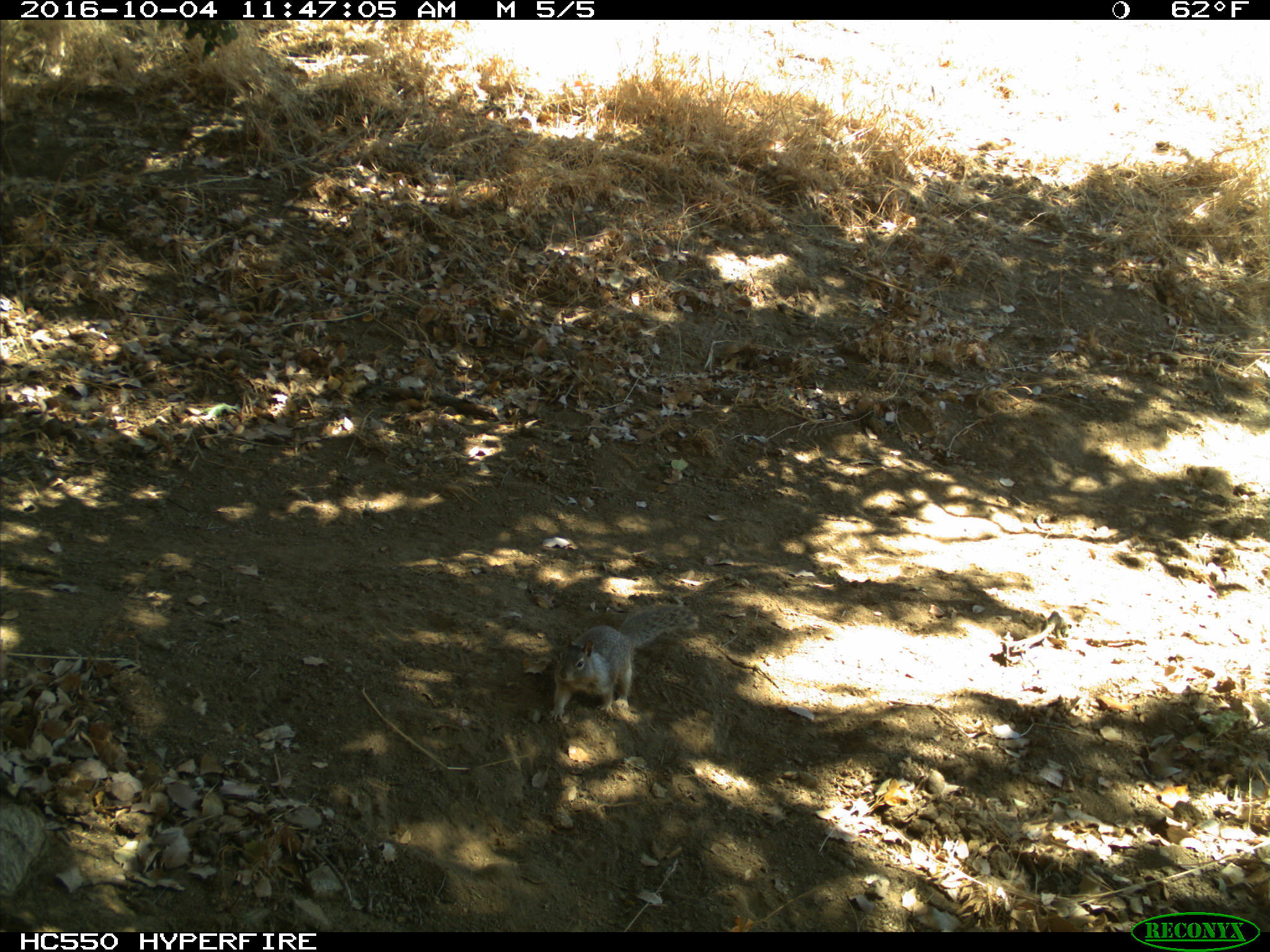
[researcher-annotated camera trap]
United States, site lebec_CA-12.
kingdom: Animalia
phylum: Chordata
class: Mammalia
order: Rodentia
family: Sciuridae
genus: Otospermophilus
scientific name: Otospermophilus beecheyi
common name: california ground squirrel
Otospermophilus beecheyi (california ground squirrel).